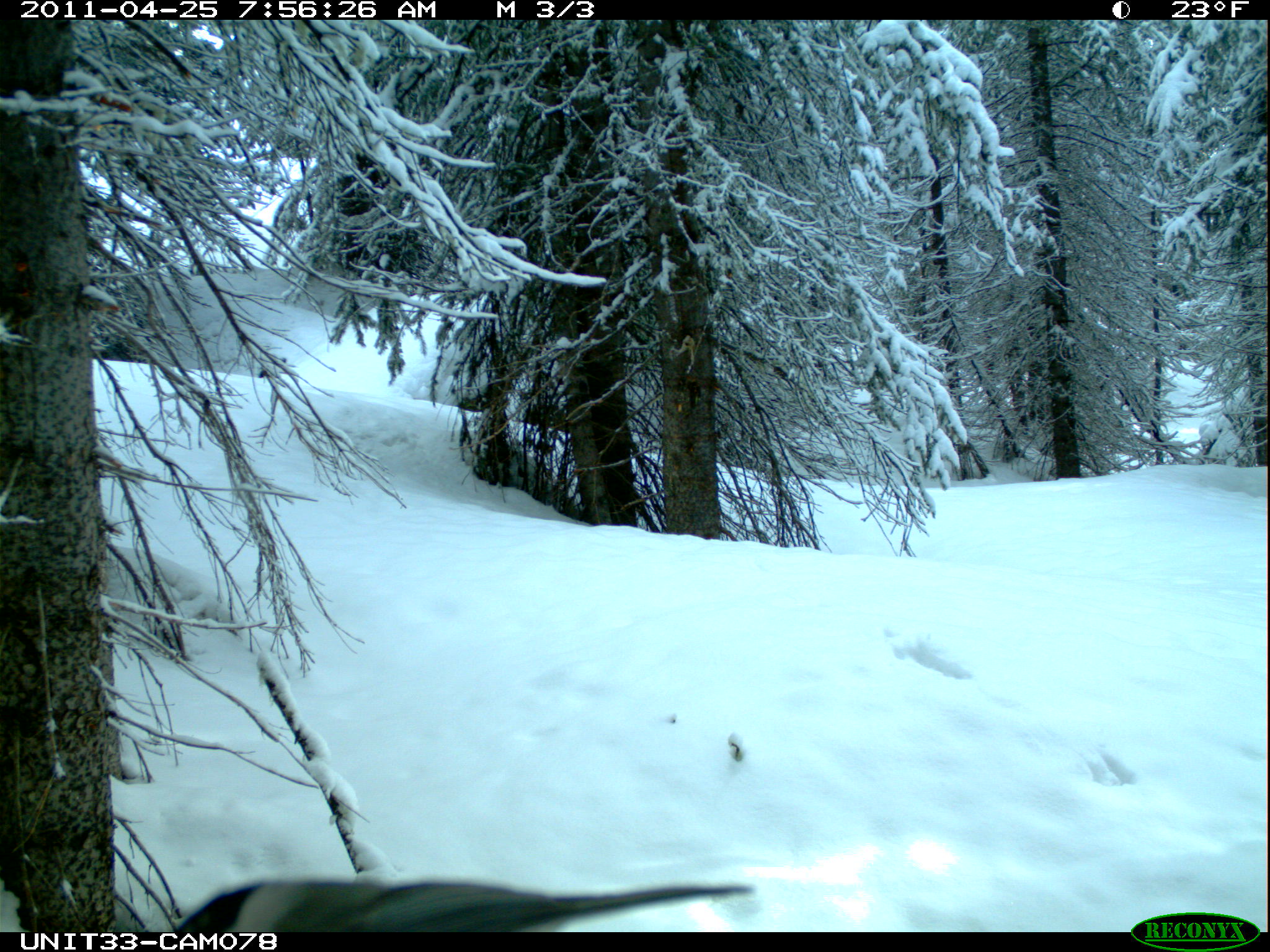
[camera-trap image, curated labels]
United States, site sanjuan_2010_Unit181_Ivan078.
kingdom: Animalia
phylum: Chordata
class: Aves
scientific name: Aves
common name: birds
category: unidentified bird